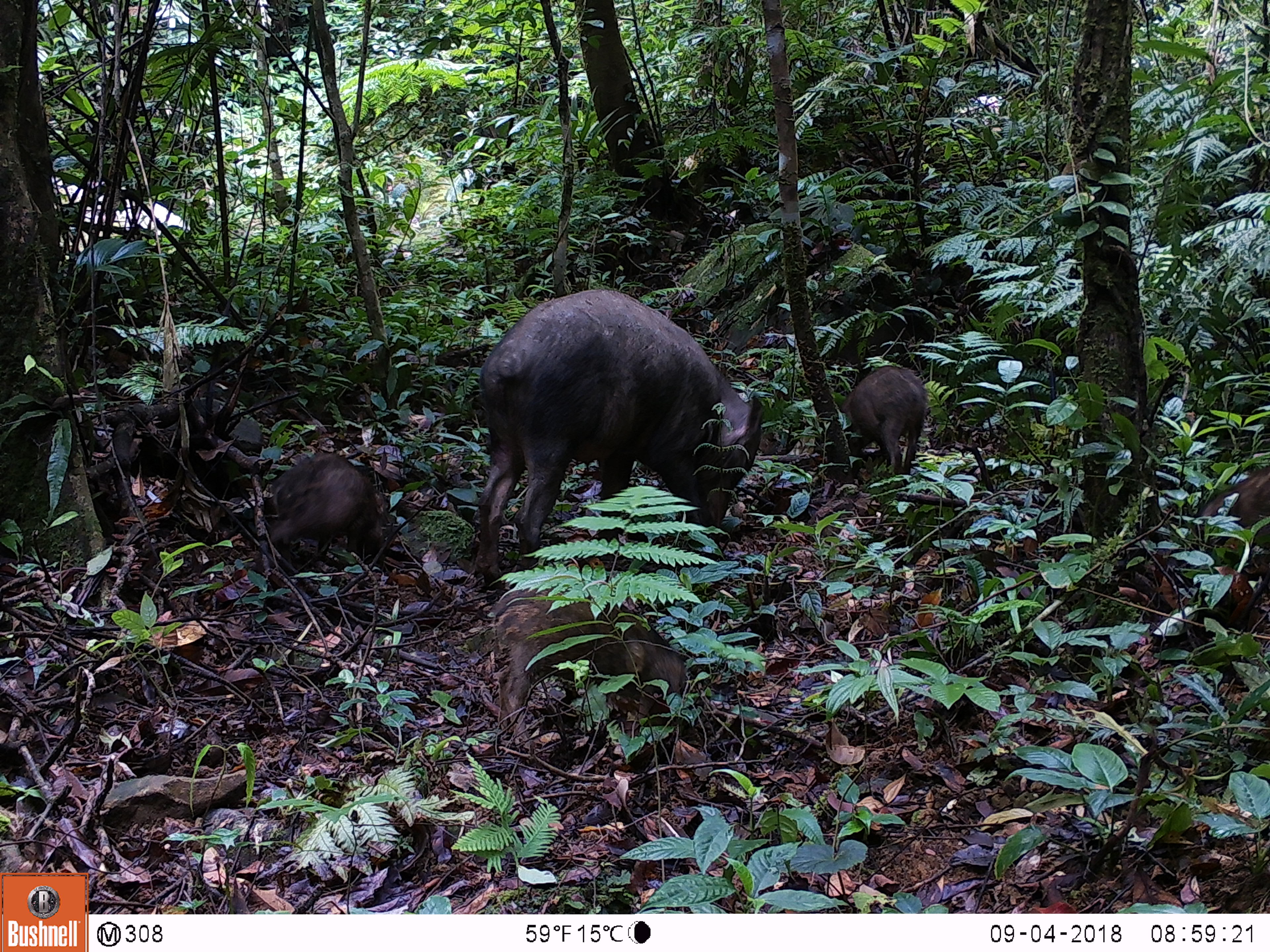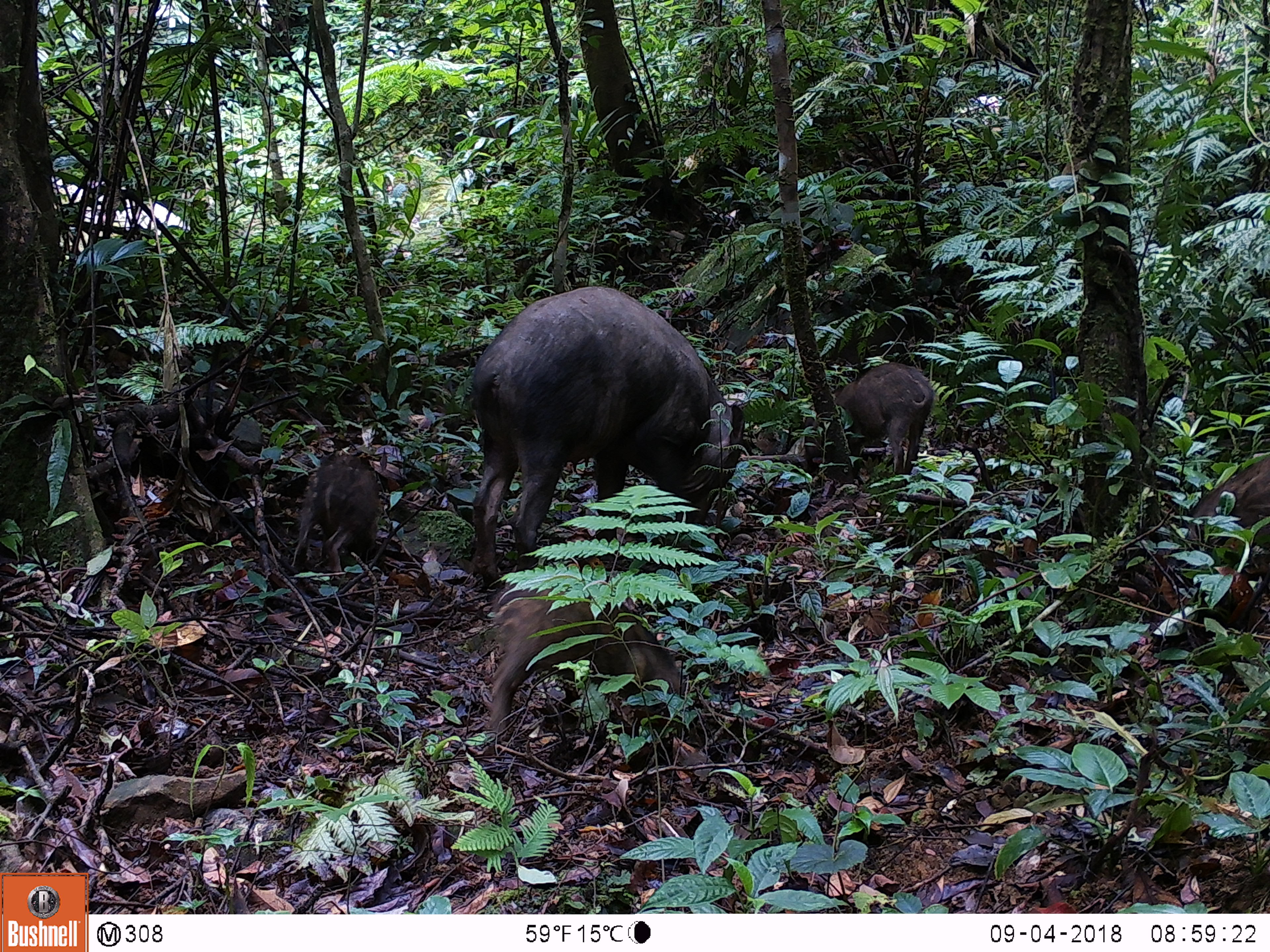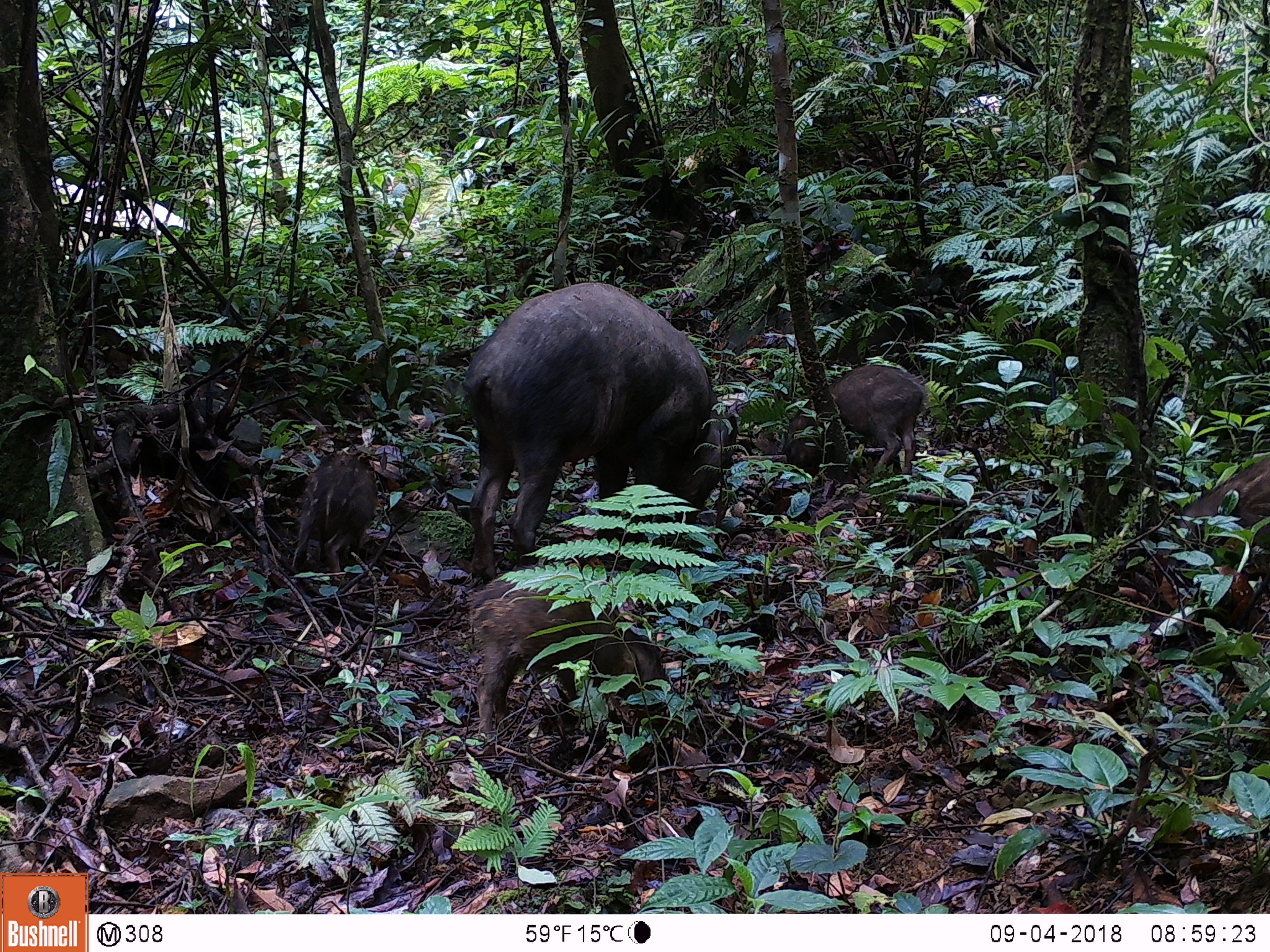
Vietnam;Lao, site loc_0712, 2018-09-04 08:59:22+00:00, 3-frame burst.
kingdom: Animalia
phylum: Chordata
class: Mammalia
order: Artiodactyla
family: Suidae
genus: Sus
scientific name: Sus scrofa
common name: eurasian wild pig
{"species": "eurasian wild pig (Sus scrofa)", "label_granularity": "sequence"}